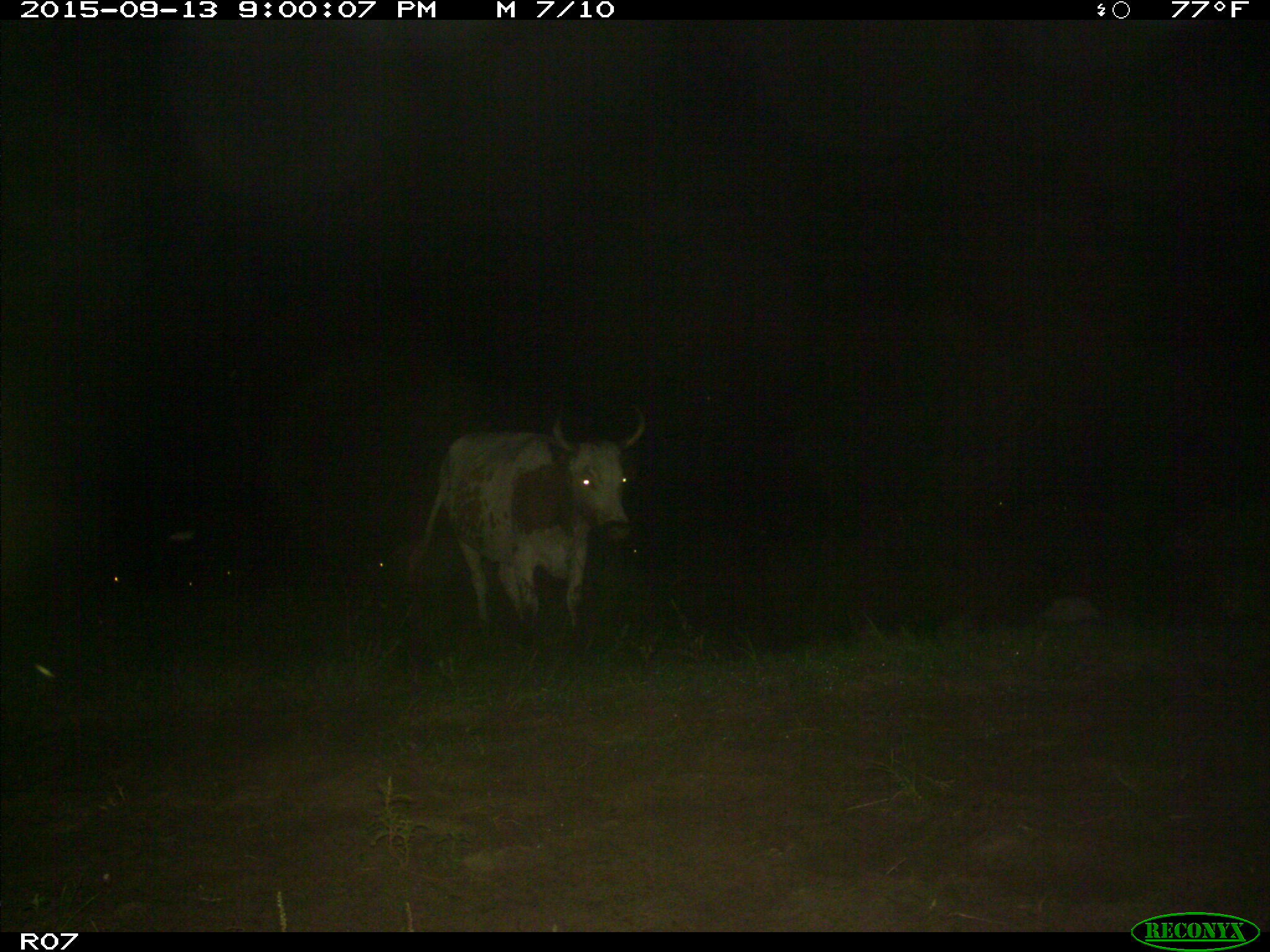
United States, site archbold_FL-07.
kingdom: Animalia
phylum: Chordata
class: Mammalia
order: Artiodactyla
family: Bovidae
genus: Bos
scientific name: Bos taurus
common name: domestic cow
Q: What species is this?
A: Bos taurus (domestic cow).